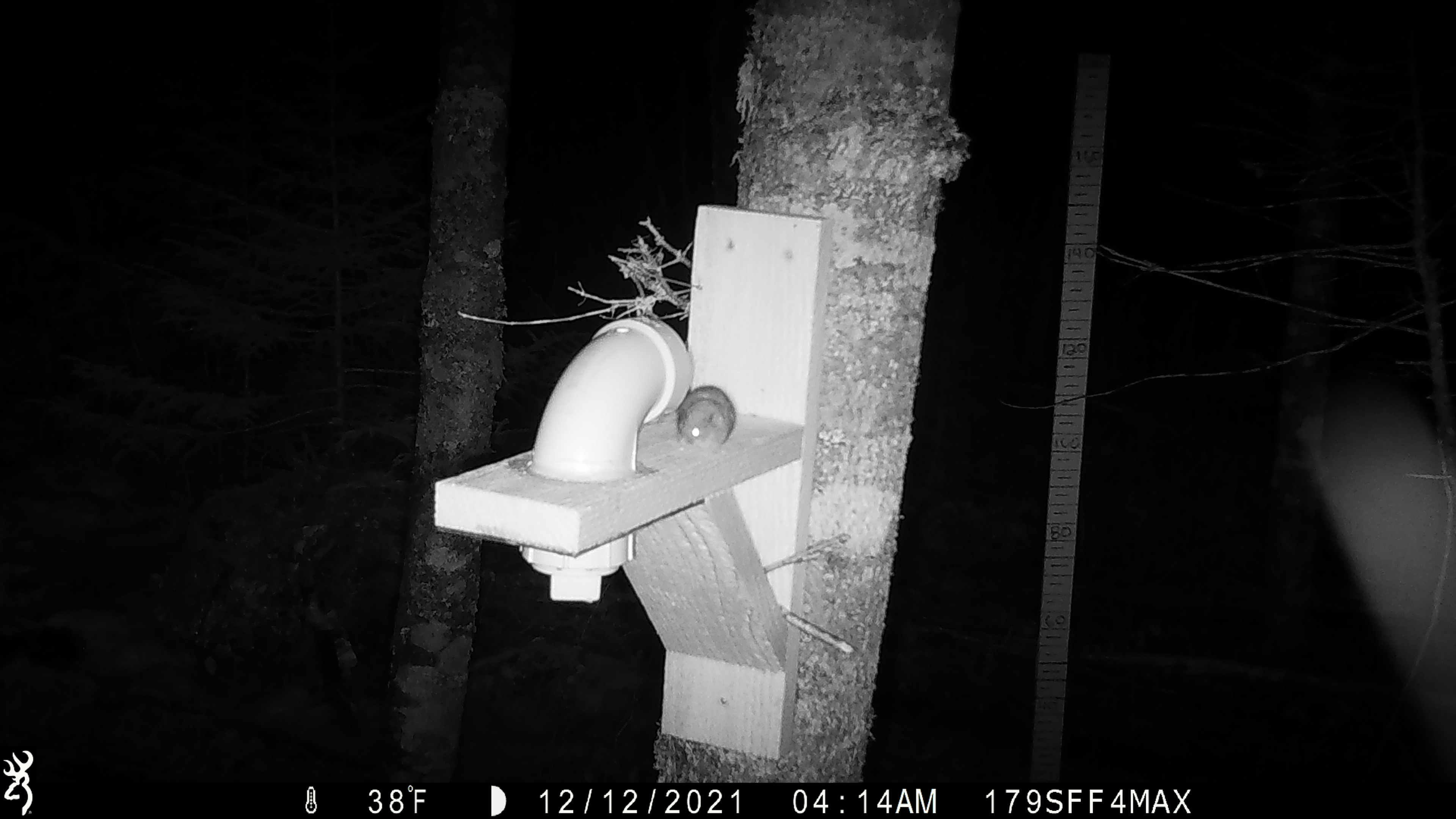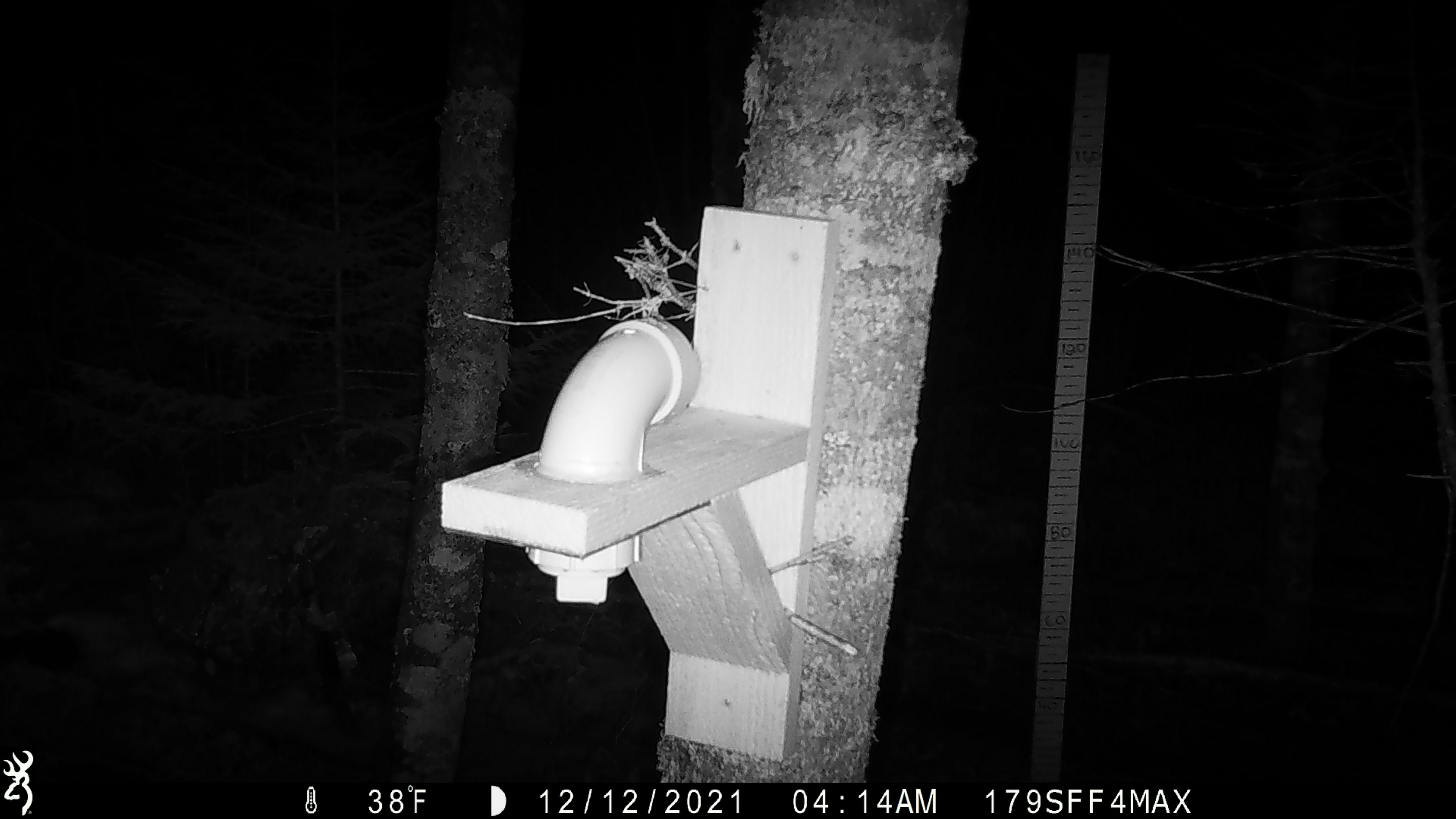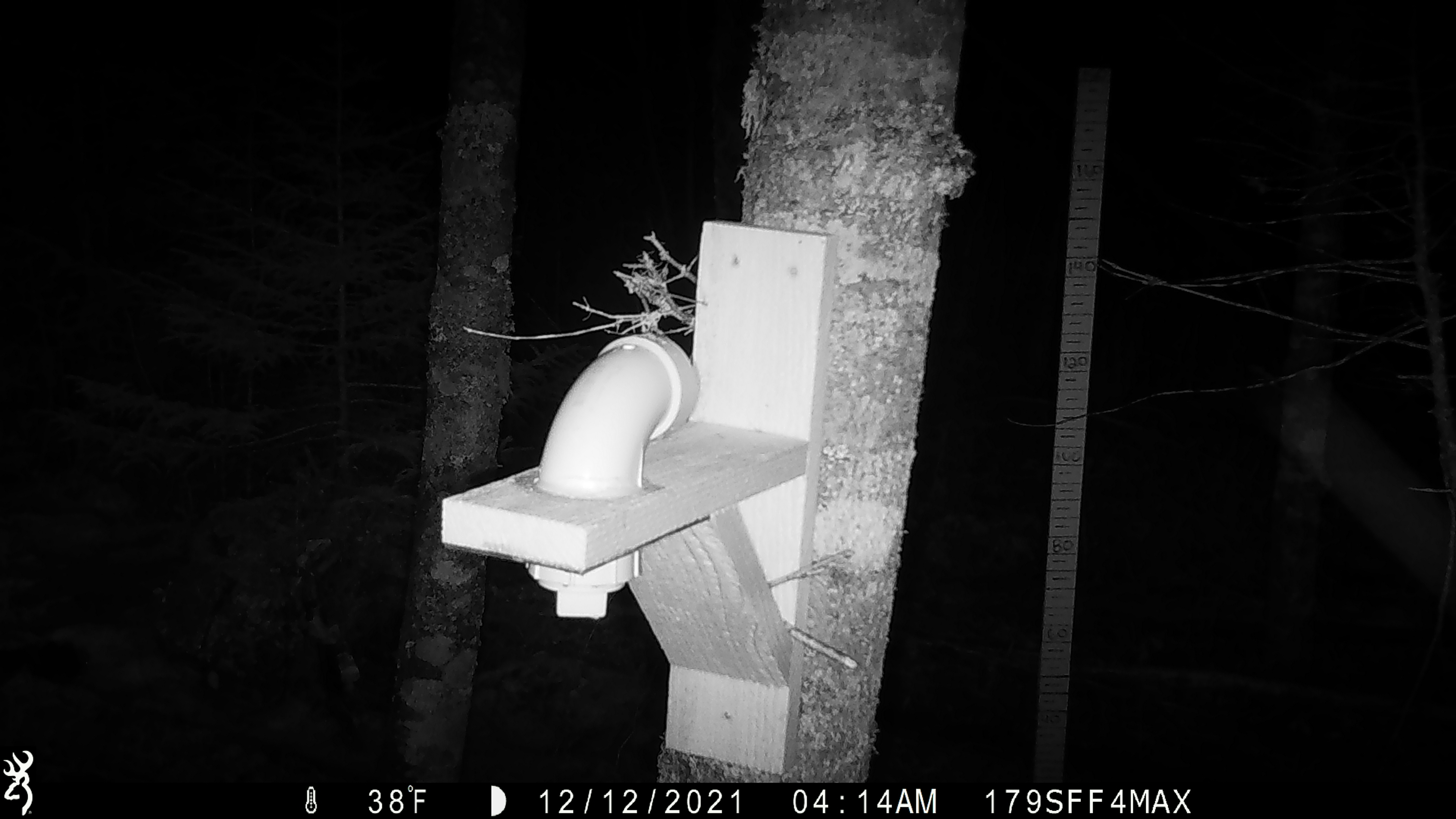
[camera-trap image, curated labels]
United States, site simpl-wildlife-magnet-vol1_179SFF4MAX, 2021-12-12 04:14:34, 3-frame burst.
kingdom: Animalia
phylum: Chordata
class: Mammalia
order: Rodentia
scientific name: Rodentia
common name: mouse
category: mouse sp.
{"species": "mouse sp. (mouse) (Rodentia)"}